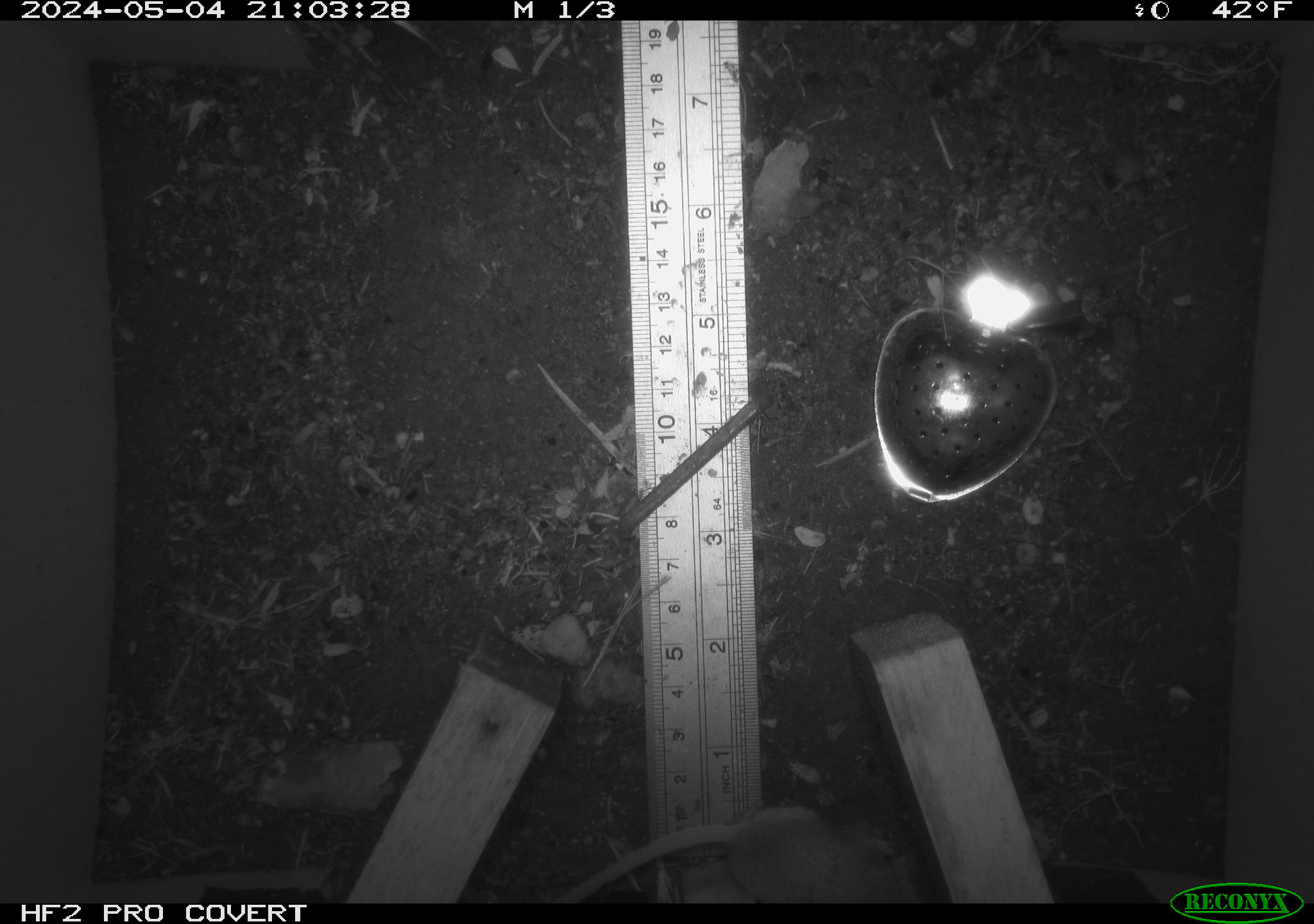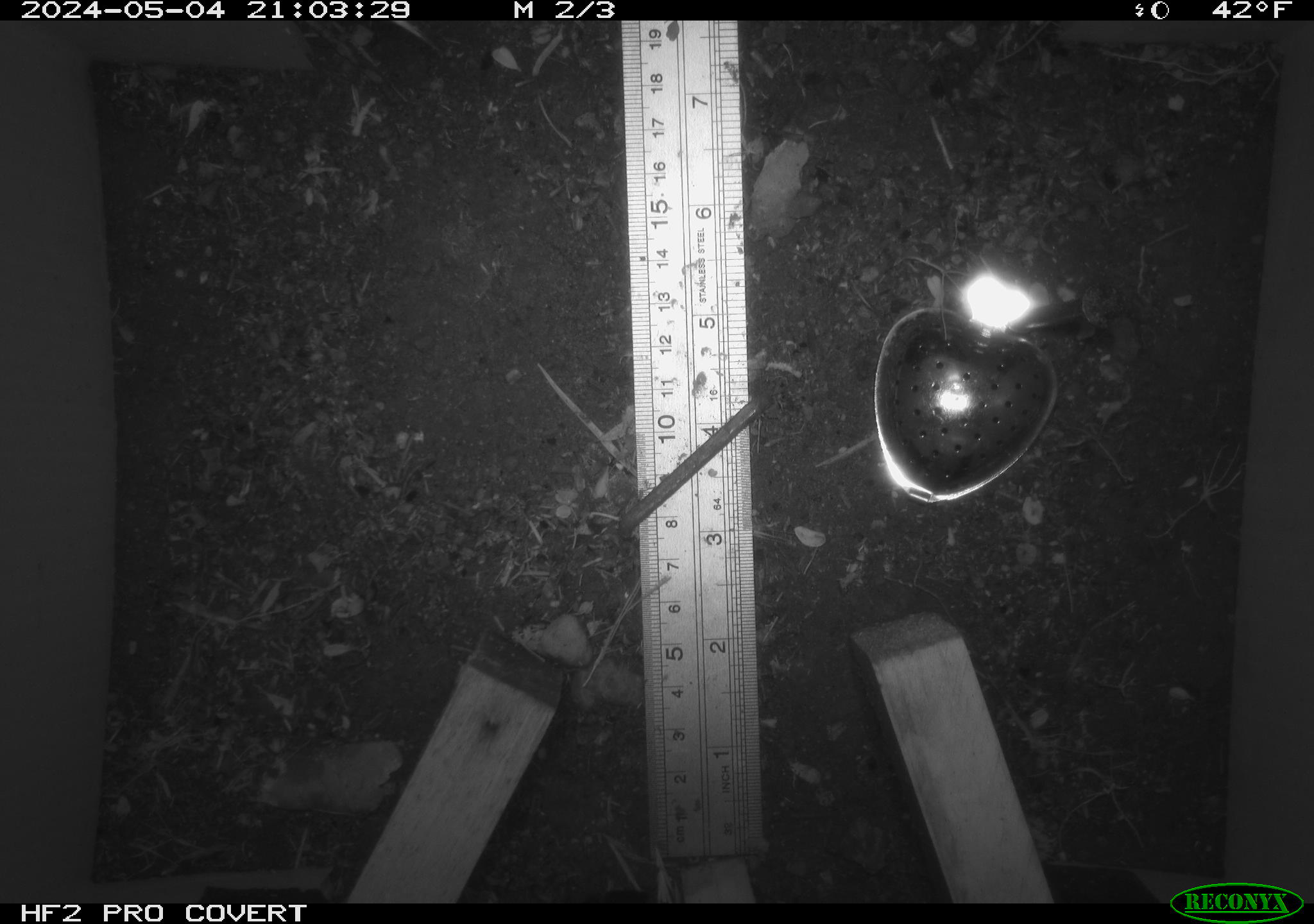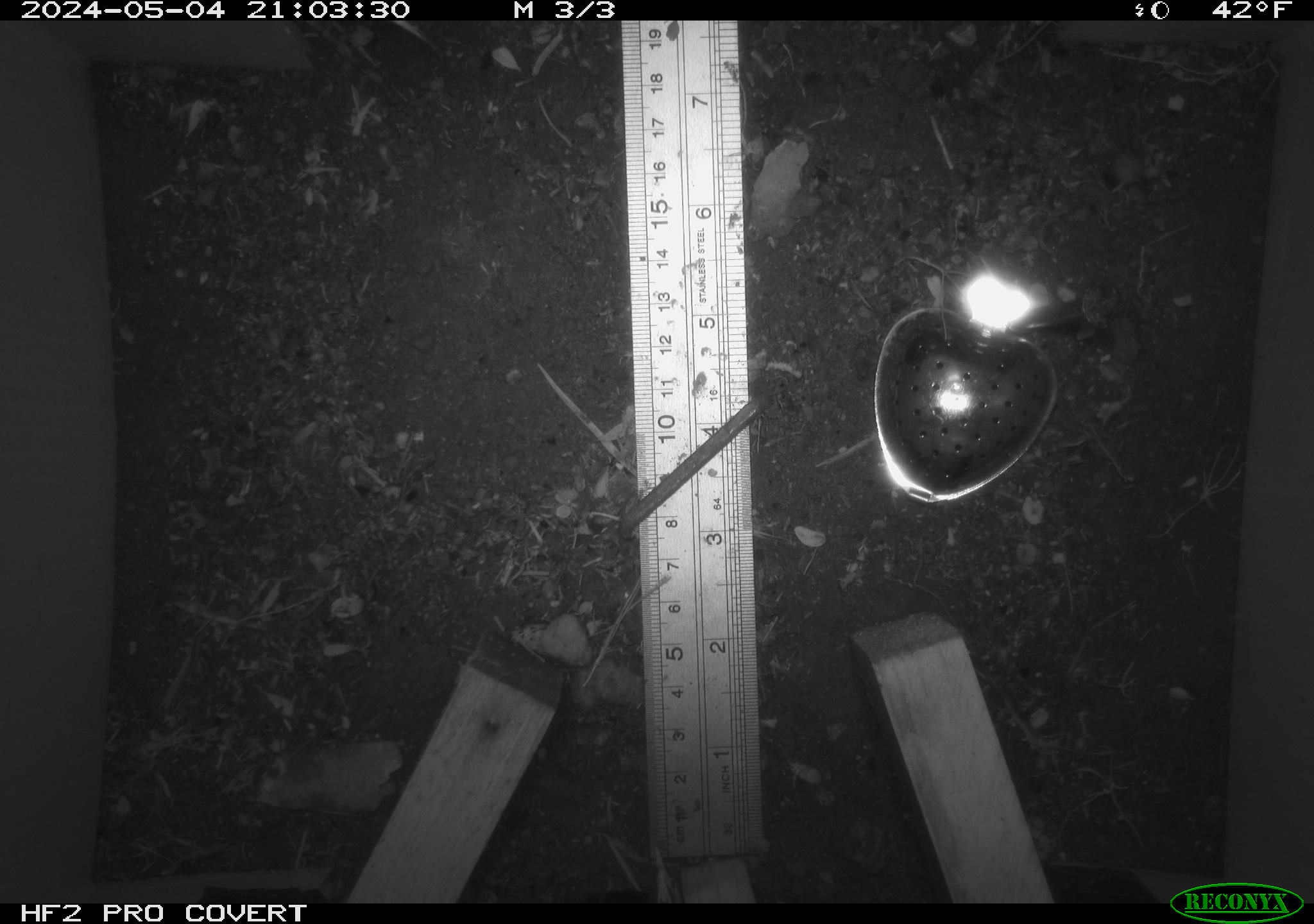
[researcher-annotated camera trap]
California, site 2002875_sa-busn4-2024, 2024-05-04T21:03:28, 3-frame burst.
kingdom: Animalia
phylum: Chordata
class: Mammalia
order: Rodentia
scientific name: Rodentia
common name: rodent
Rodent (Rodentia).